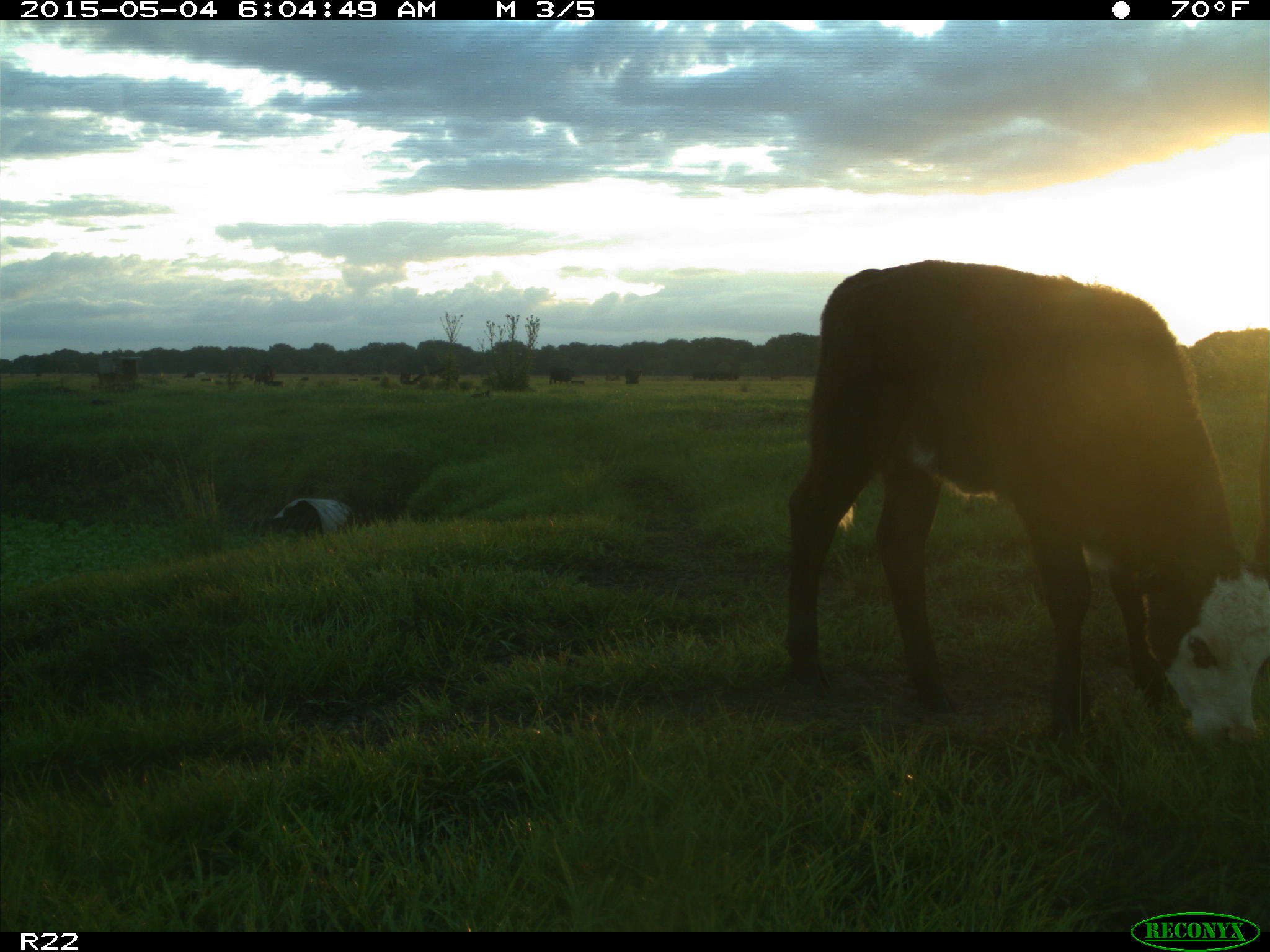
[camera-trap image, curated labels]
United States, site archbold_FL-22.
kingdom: Animalia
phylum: Chordata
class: Mammalia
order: Artiodactyla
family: Bovidae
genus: Bos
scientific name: Bos taurus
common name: domestic cow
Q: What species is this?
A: Bos taurus (domestic cow).